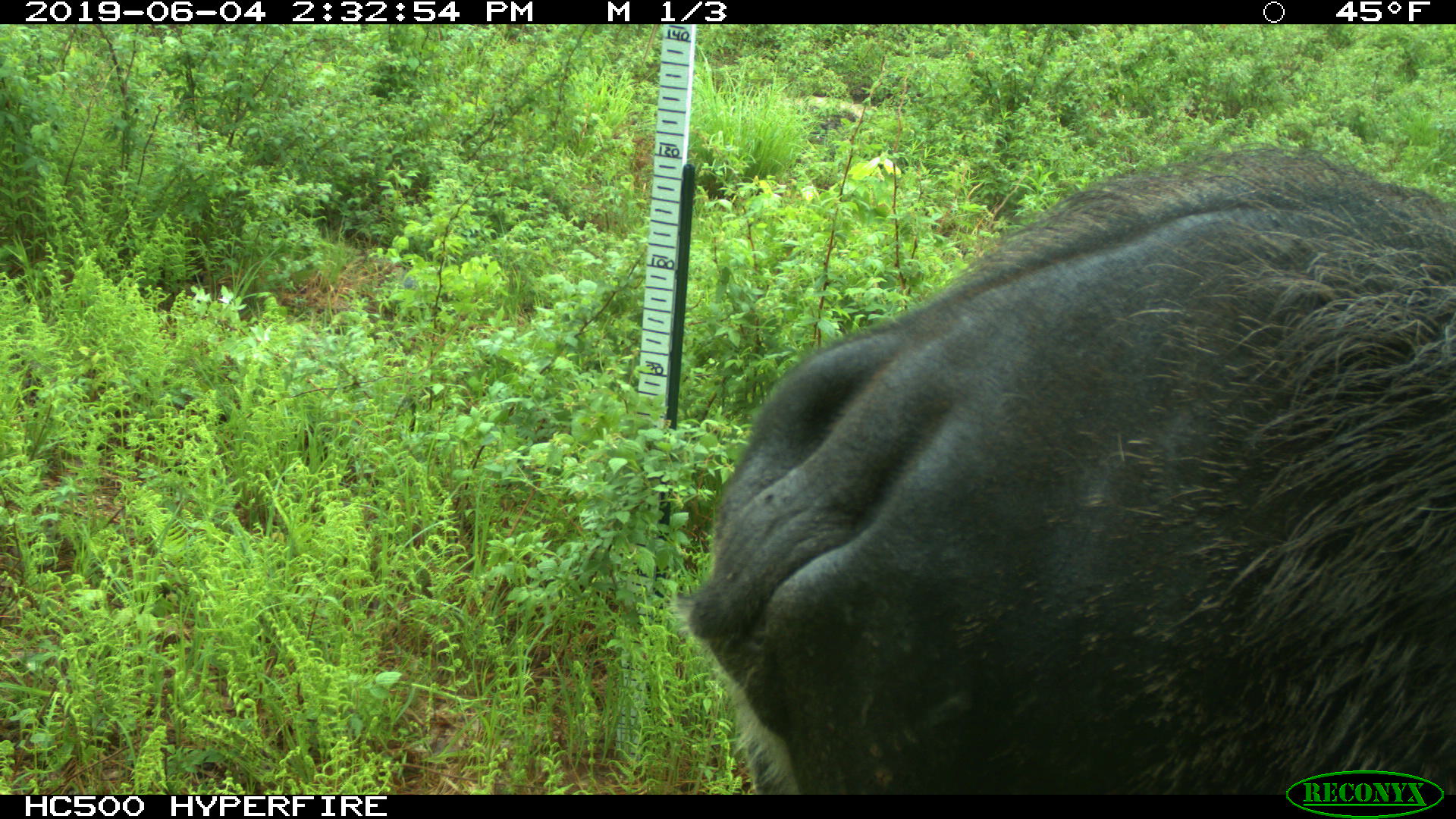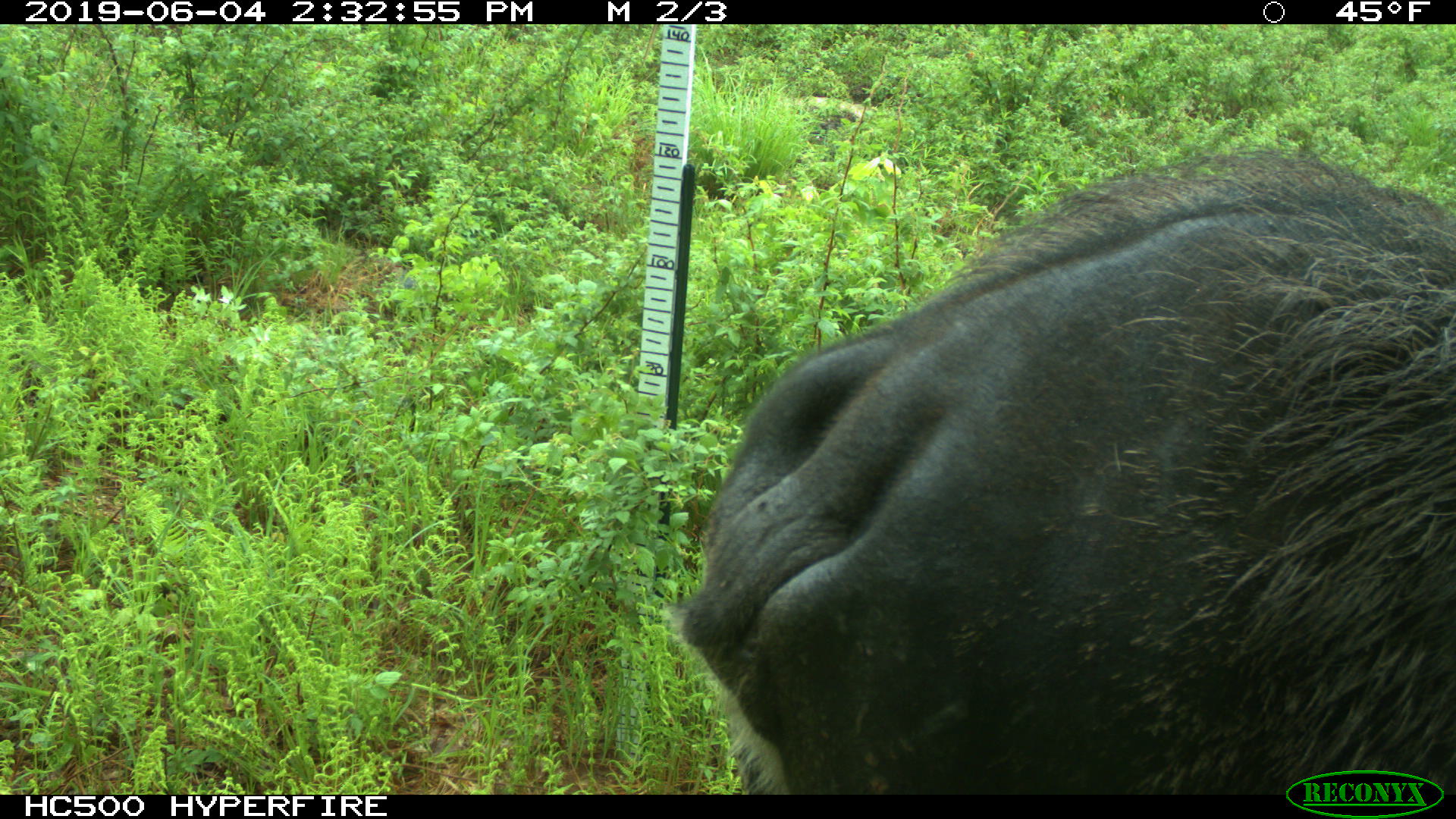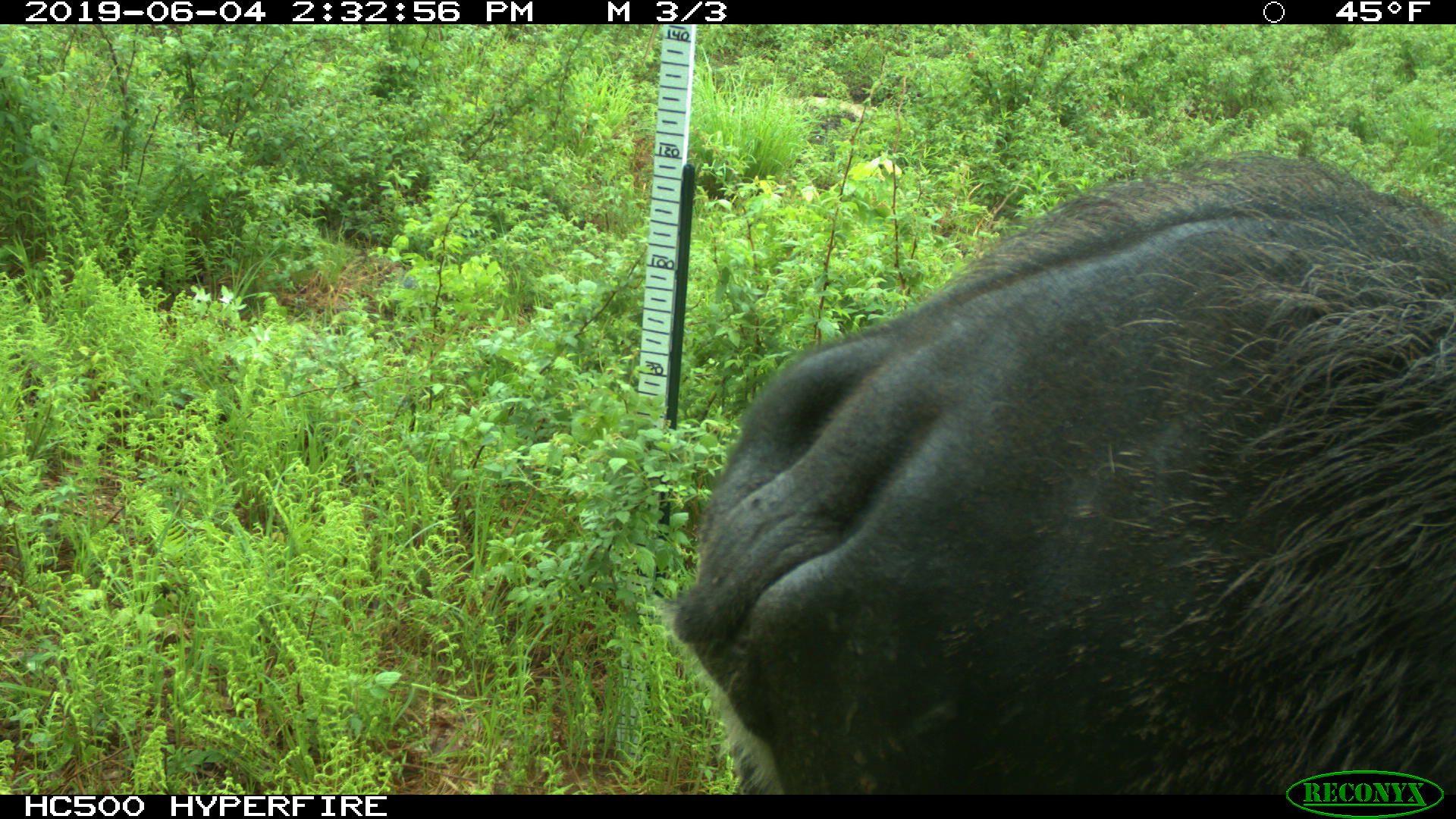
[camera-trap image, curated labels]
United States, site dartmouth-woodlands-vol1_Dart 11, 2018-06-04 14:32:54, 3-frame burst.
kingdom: Animalia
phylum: Chordata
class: Mammalia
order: Artiodactyla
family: Cervidae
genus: Alces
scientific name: Alces alces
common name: moose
Moose (Alces alces).